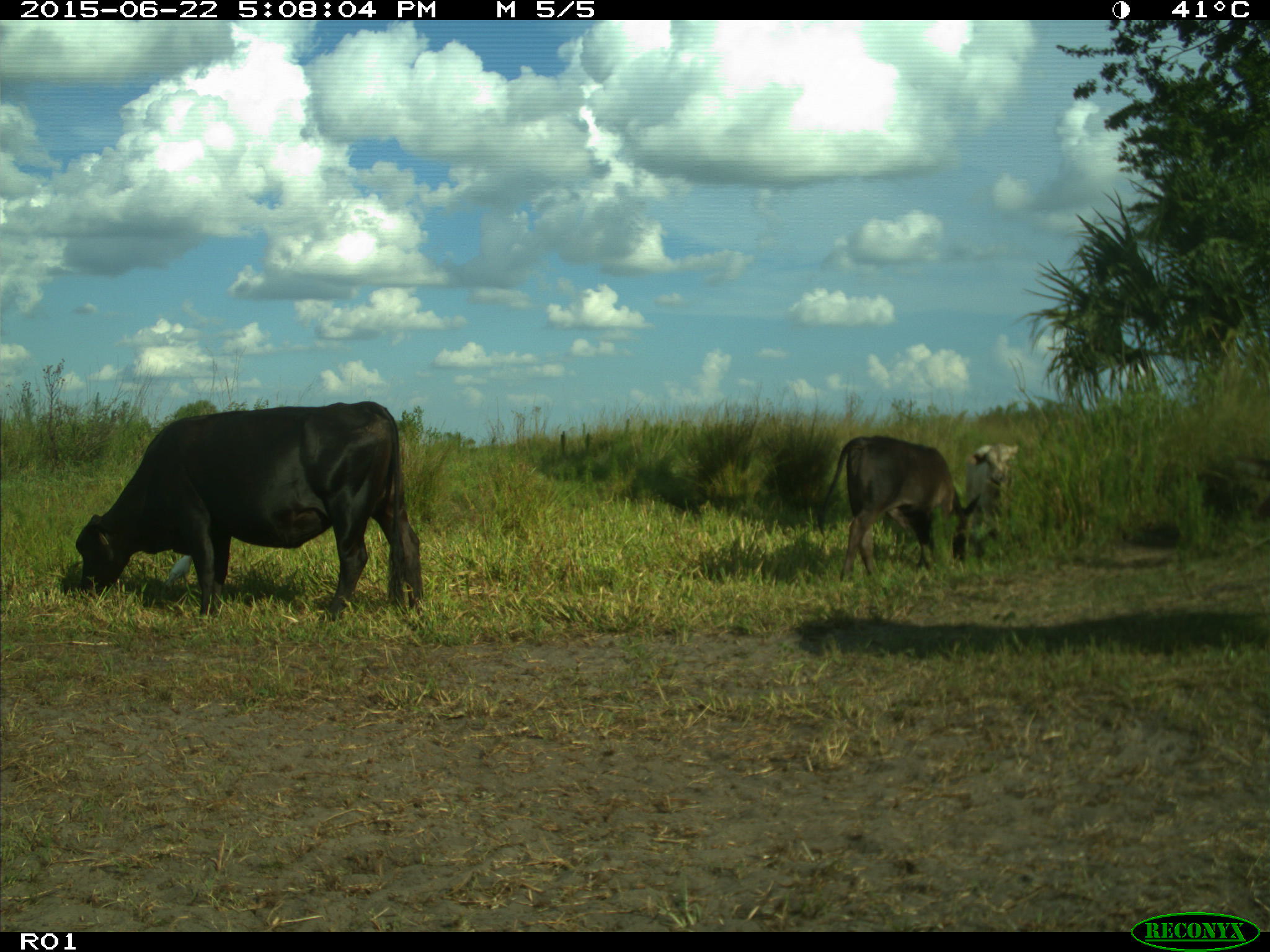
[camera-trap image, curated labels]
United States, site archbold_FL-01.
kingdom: Animalia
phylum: Chordata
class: Mammalia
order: Artiodactyla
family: Bovidae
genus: Bos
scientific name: Bos taurus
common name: domestic cow